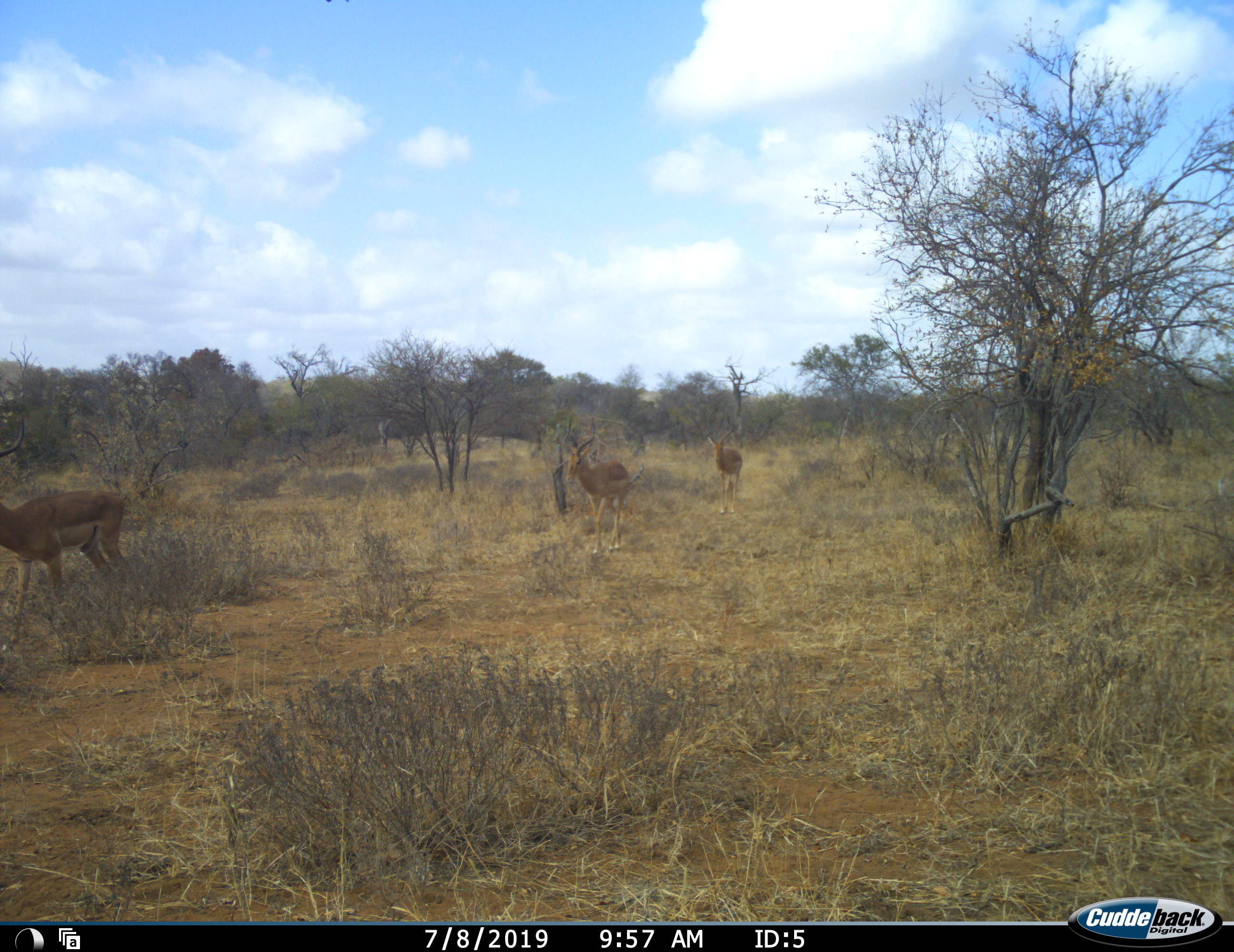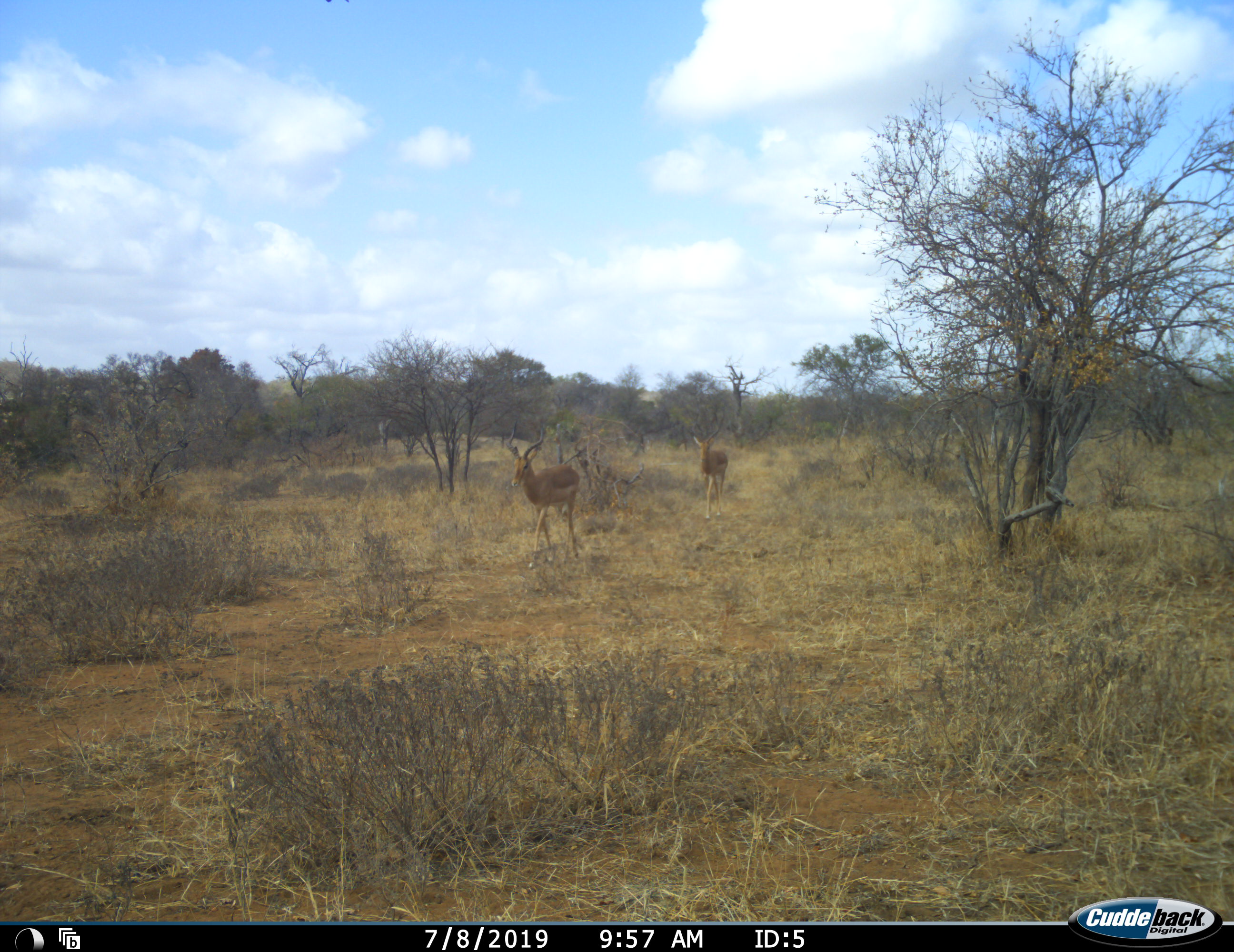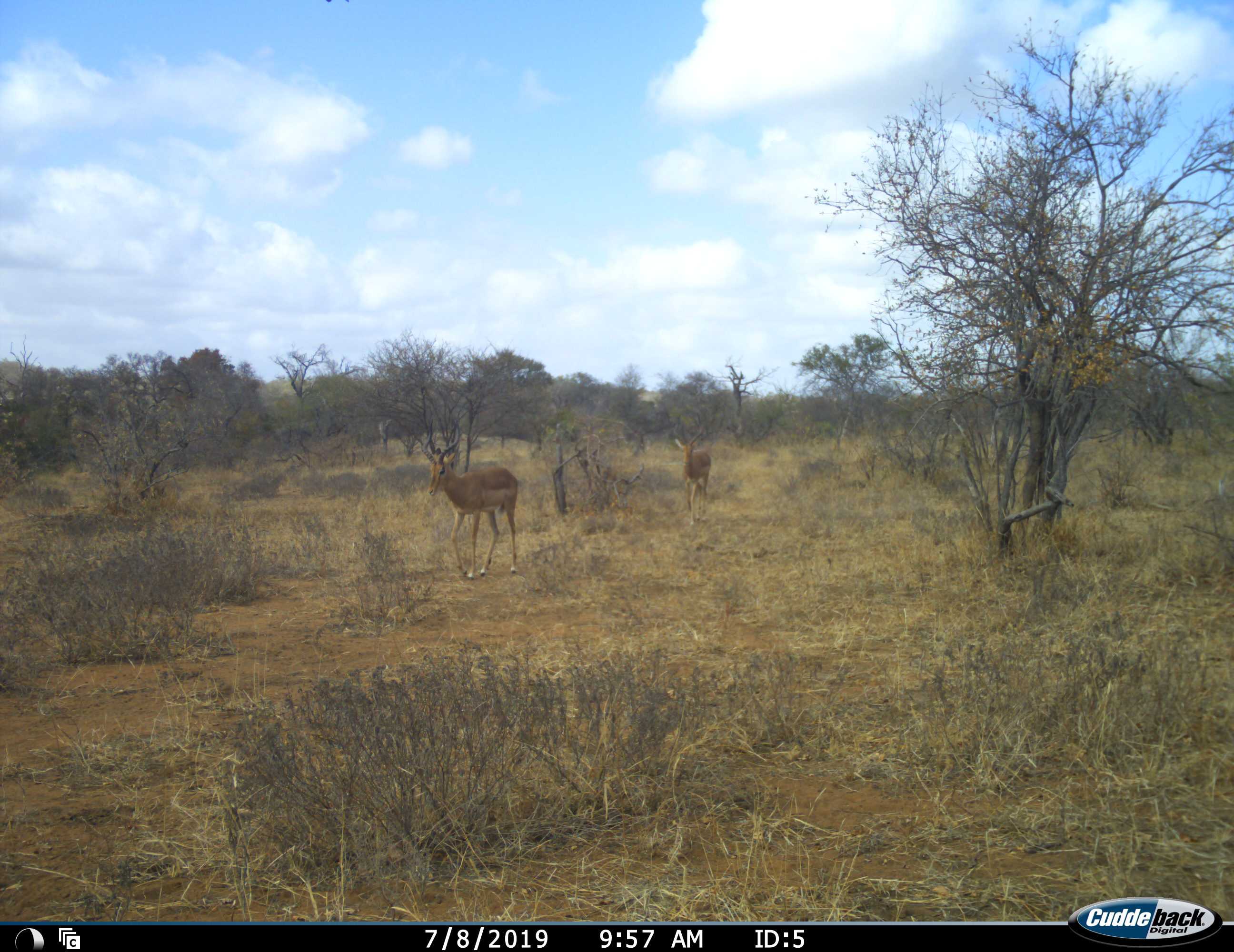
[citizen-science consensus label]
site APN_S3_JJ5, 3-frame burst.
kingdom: Animalia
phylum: Chordata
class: Mammalia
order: Artiodactyla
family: Bovidae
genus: Aepyceros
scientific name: Aepyceros melampus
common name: impala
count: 3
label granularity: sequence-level